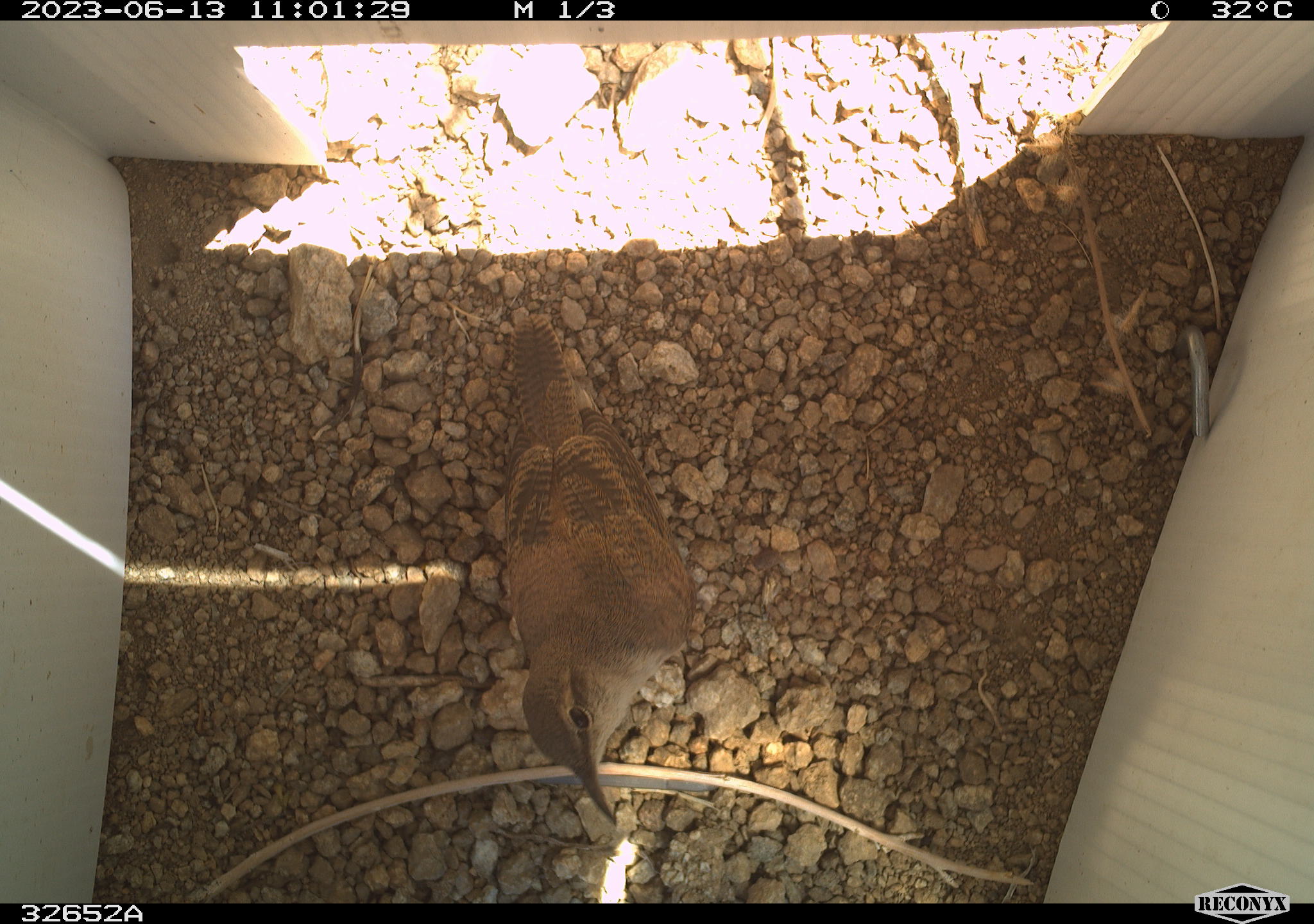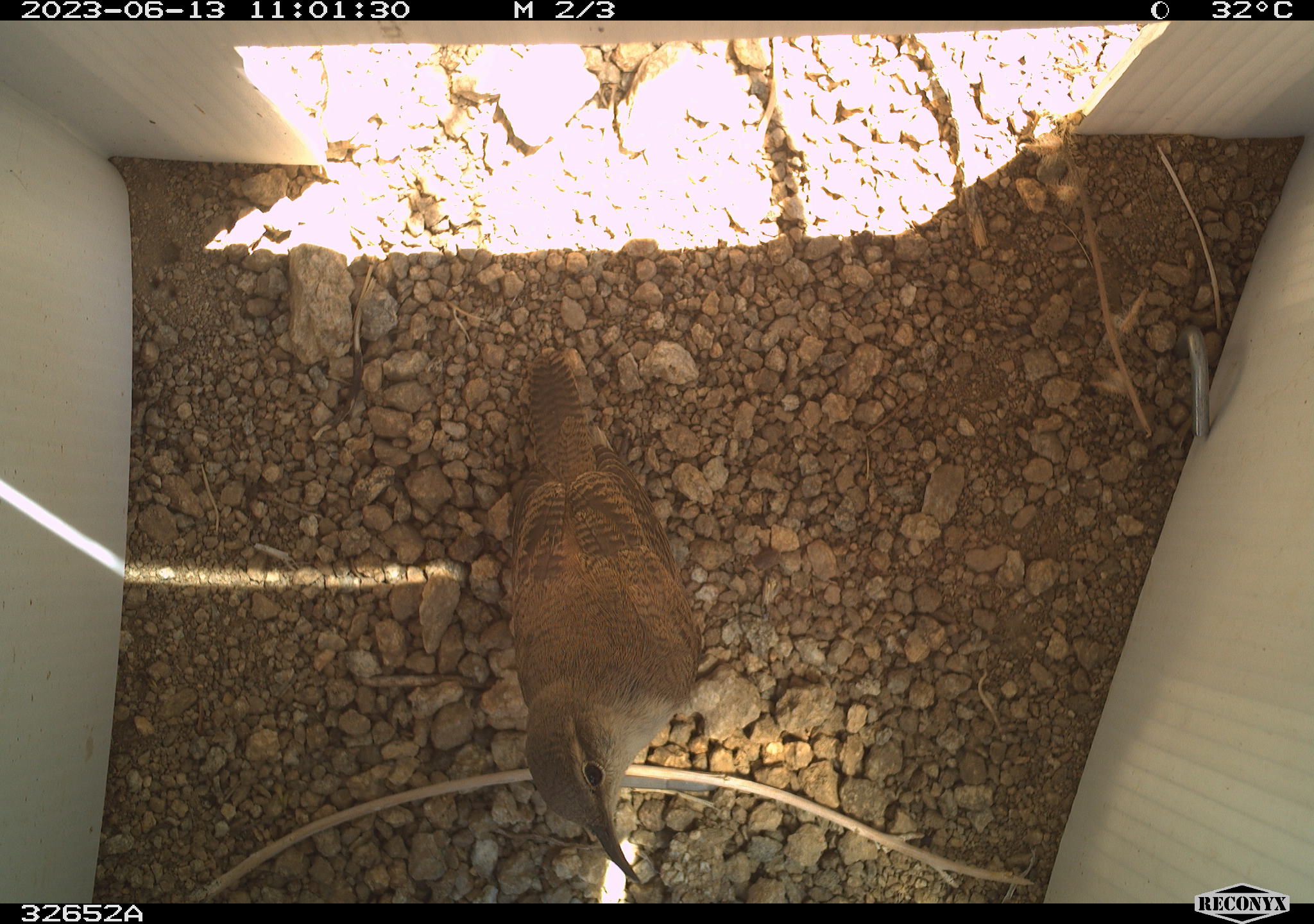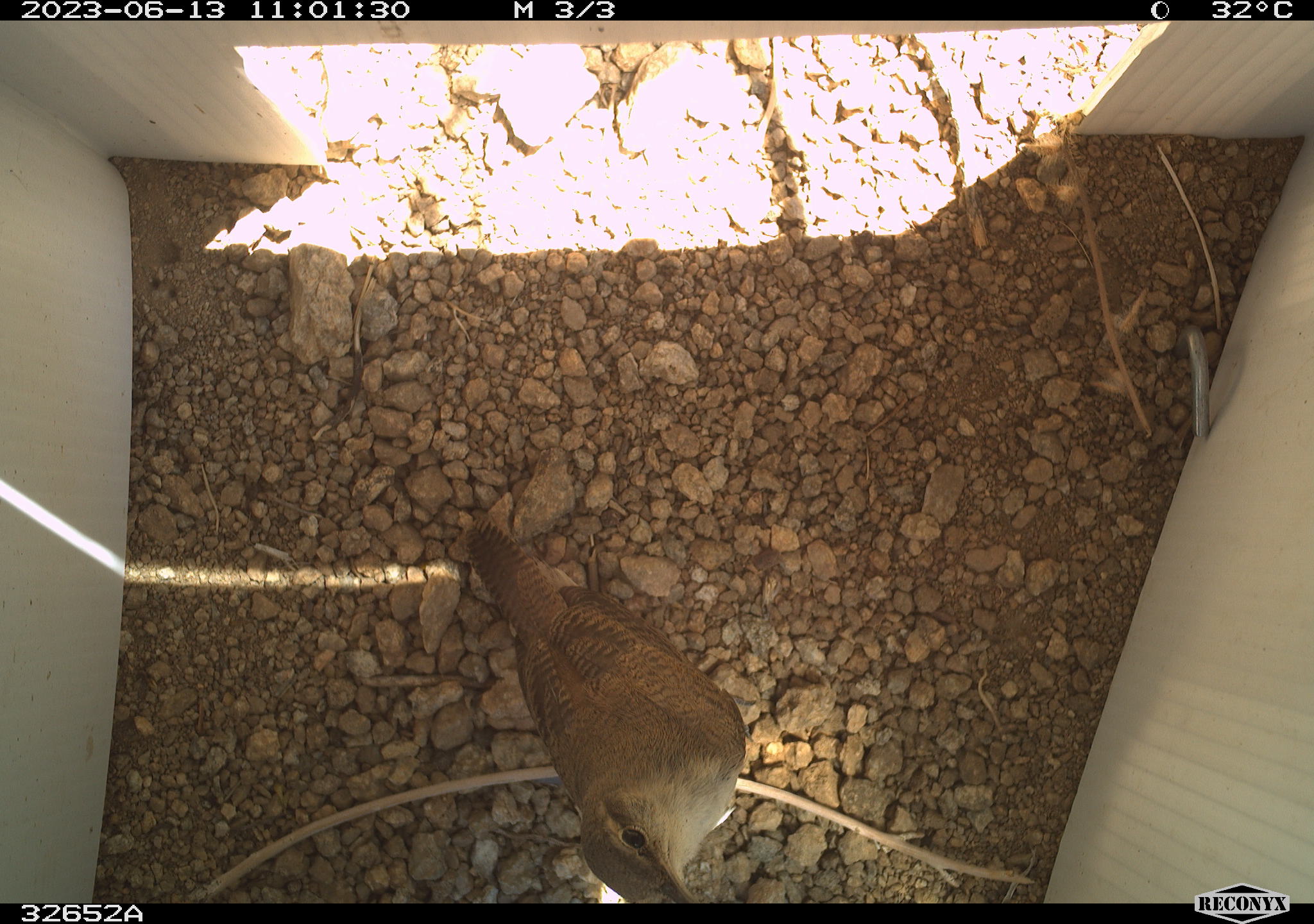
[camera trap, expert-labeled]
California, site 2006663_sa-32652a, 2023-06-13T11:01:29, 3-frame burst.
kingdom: Animalia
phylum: Chordata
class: Aves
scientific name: Aves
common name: bird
Bird (Aves).